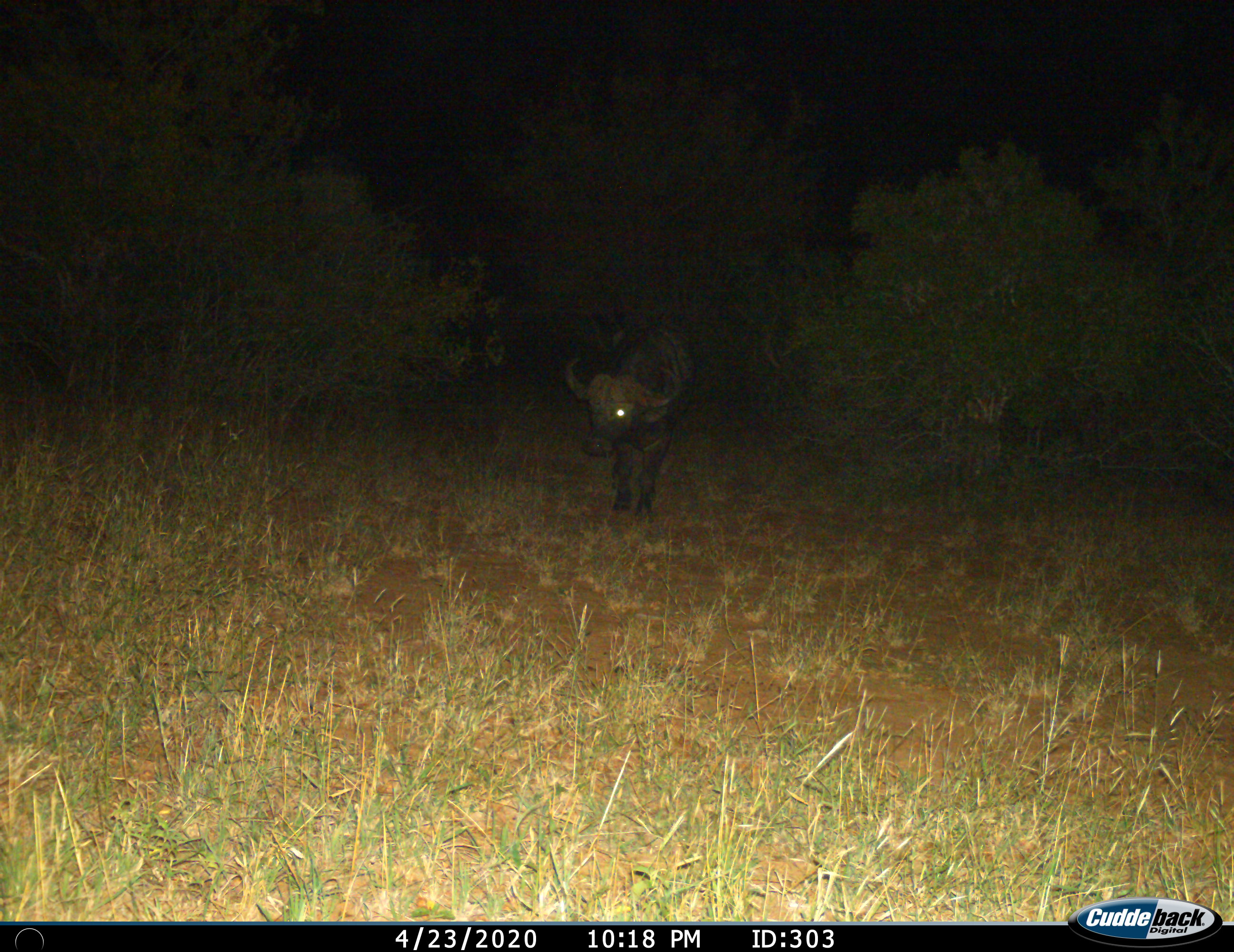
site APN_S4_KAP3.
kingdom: Animalia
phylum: Chordata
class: Mammalia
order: Artiodactyla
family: Bovidae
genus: Syncerus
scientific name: Syncerus caffer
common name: african buffalo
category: buffalo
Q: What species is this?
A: Buffalo (african buffalo) (Syncerus caffer).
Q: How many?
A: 1.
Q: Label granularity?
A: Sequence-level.